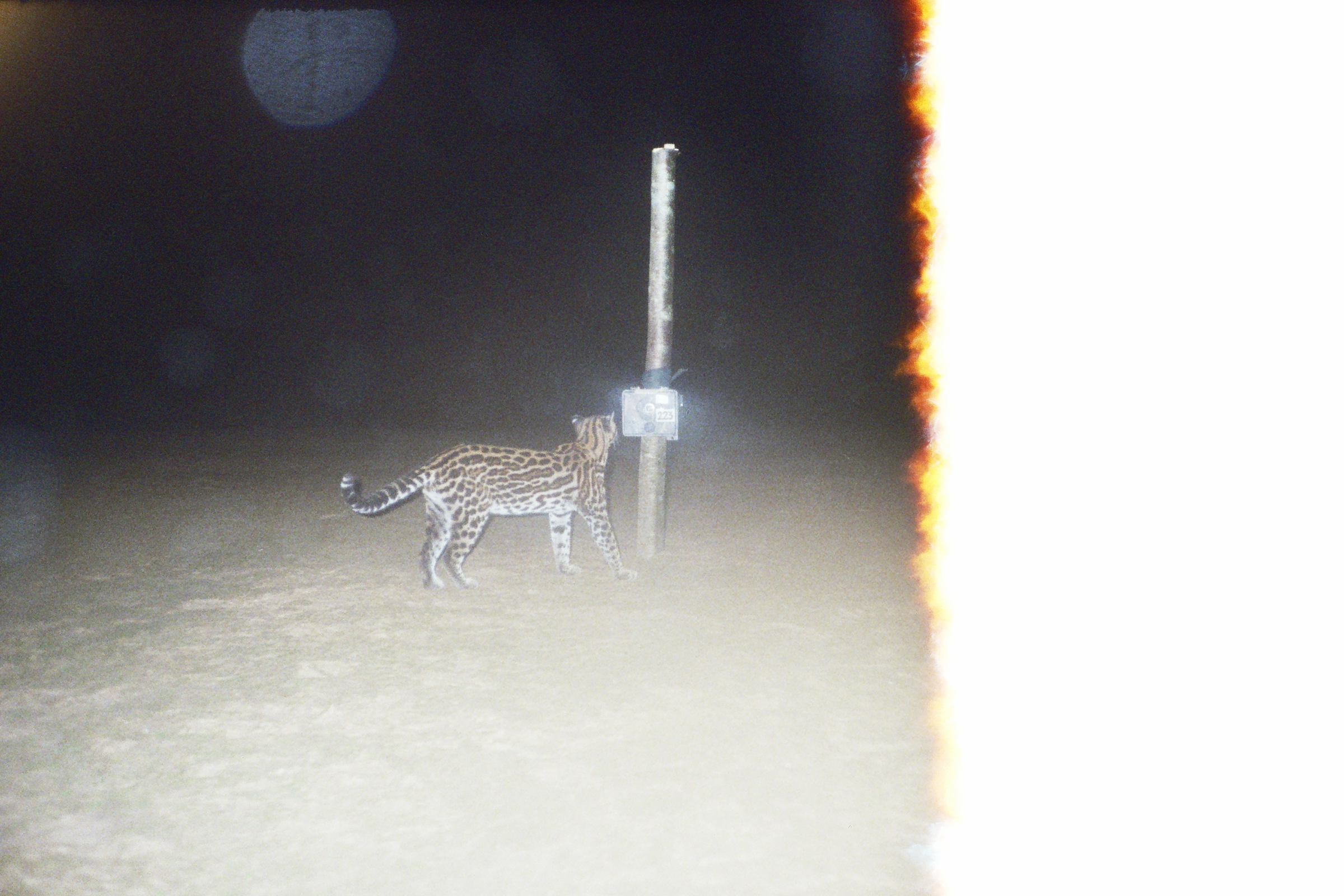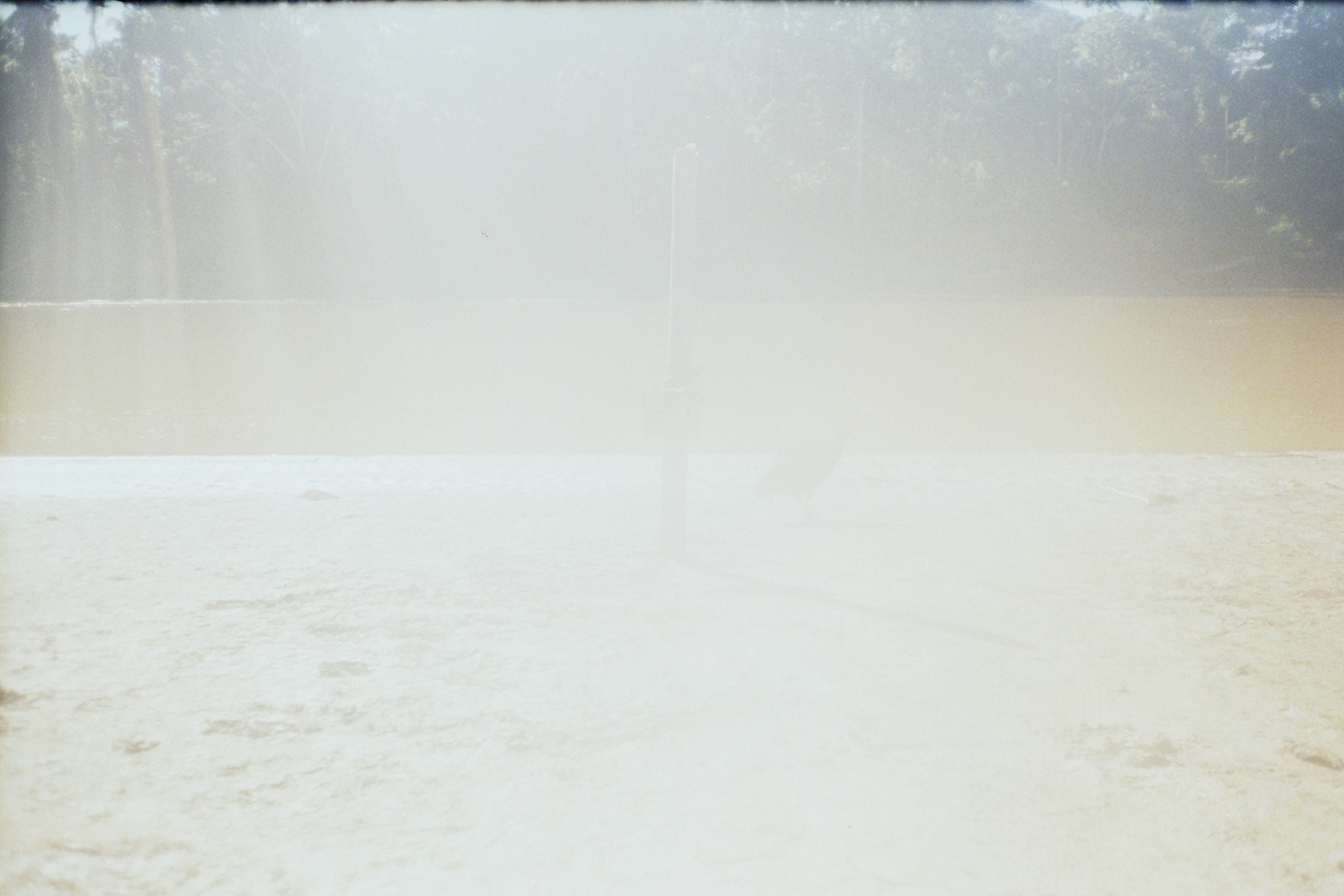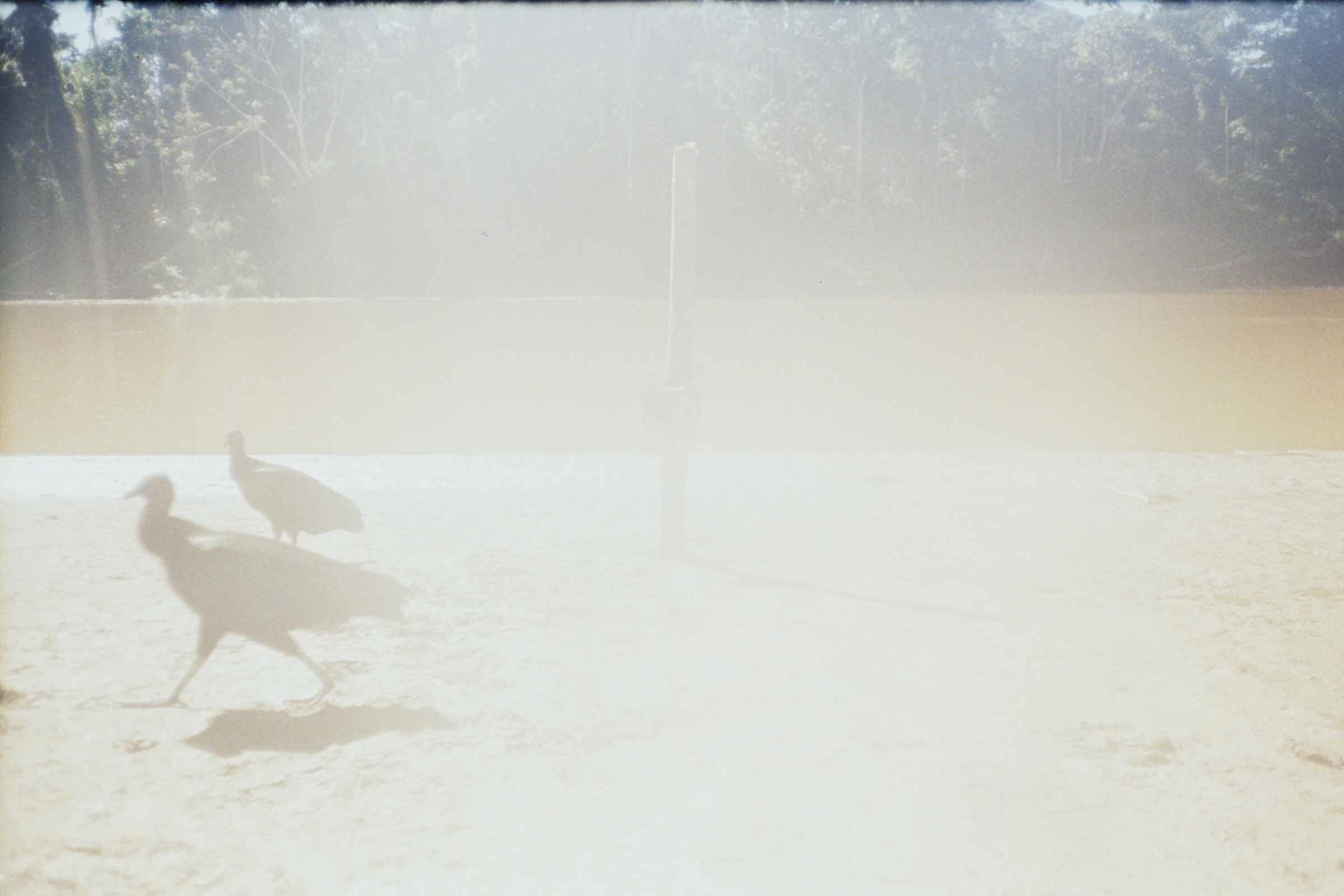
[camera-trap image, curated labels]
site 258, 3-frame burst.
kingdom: Animalia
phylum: Chordata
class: Mammalia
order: Carnivora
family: Felidae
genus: Leopardus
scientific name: Leopardus pardalis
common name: ocelot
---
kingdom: Animalia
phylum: Chordata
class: Aves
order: Cathartiformes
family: Cathartidae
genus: Coragyps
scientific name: Coragyps atratus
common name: black vulture